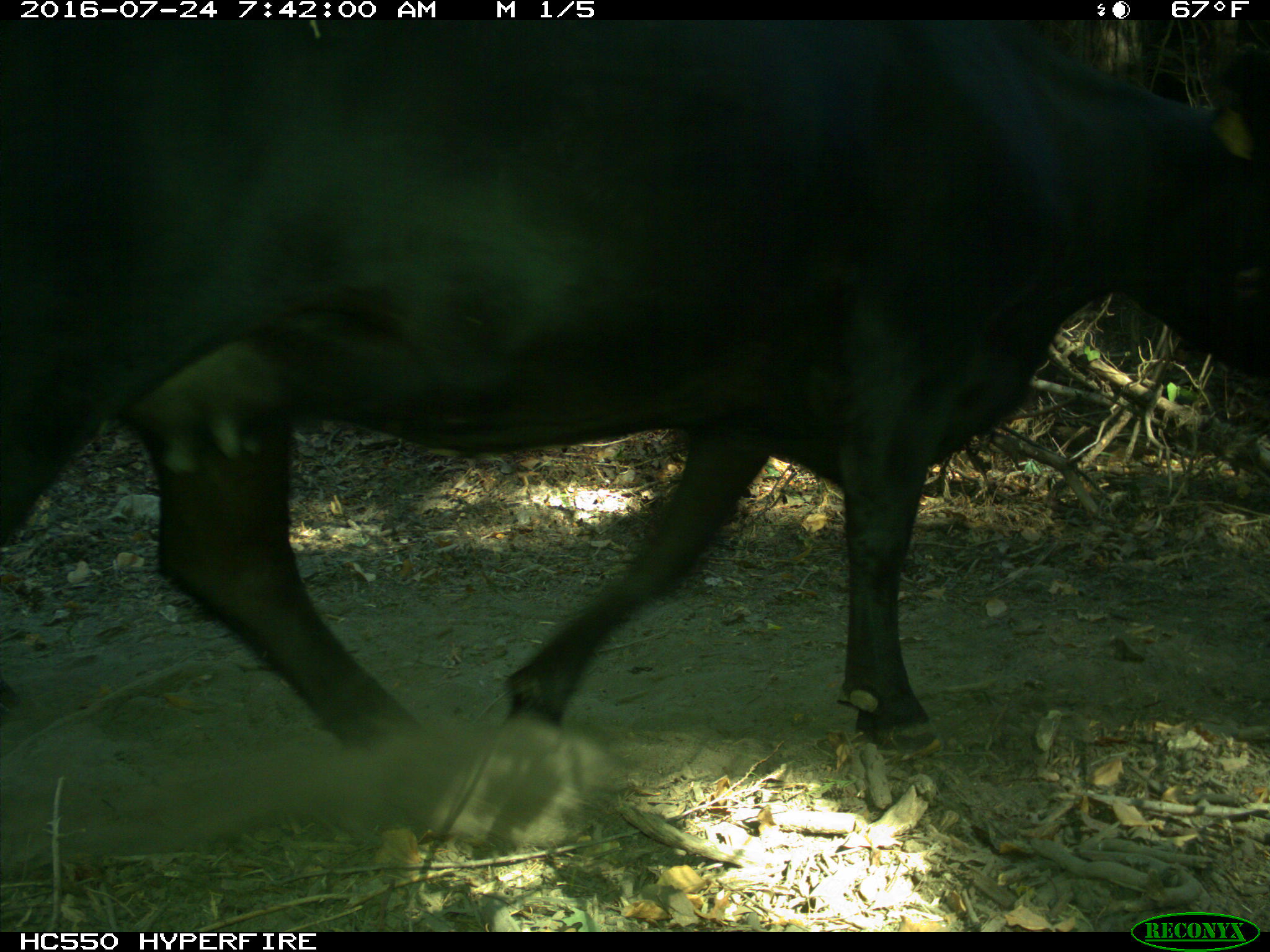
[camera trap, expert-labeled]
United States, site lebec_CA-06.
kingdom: Animalia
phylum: Chordata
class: Mammalia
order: Artiodactyla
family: Bovidae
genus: Bos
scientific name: Bos taurus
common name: domestic cow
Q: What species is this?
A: Bos taurus (domestic cow).